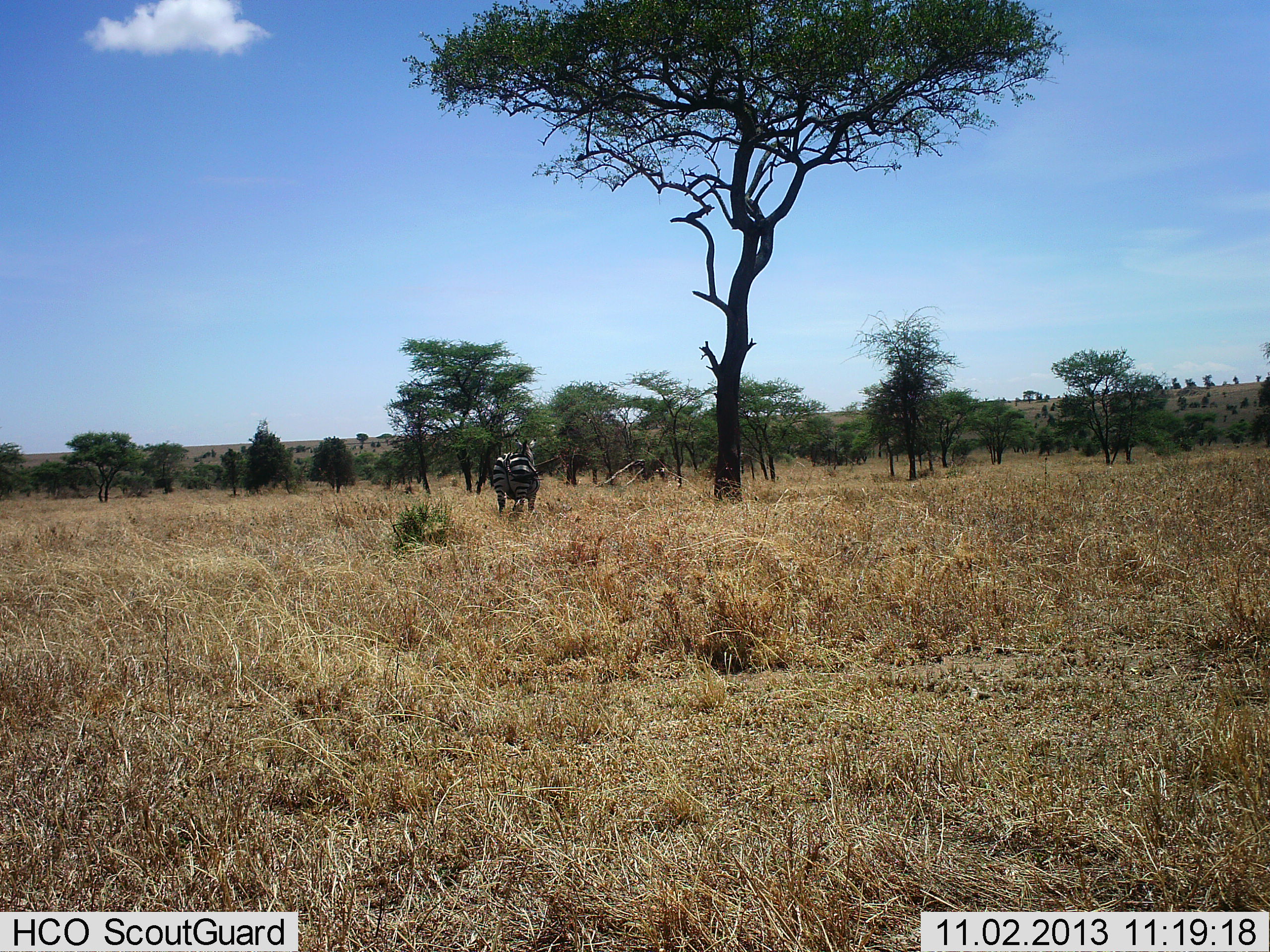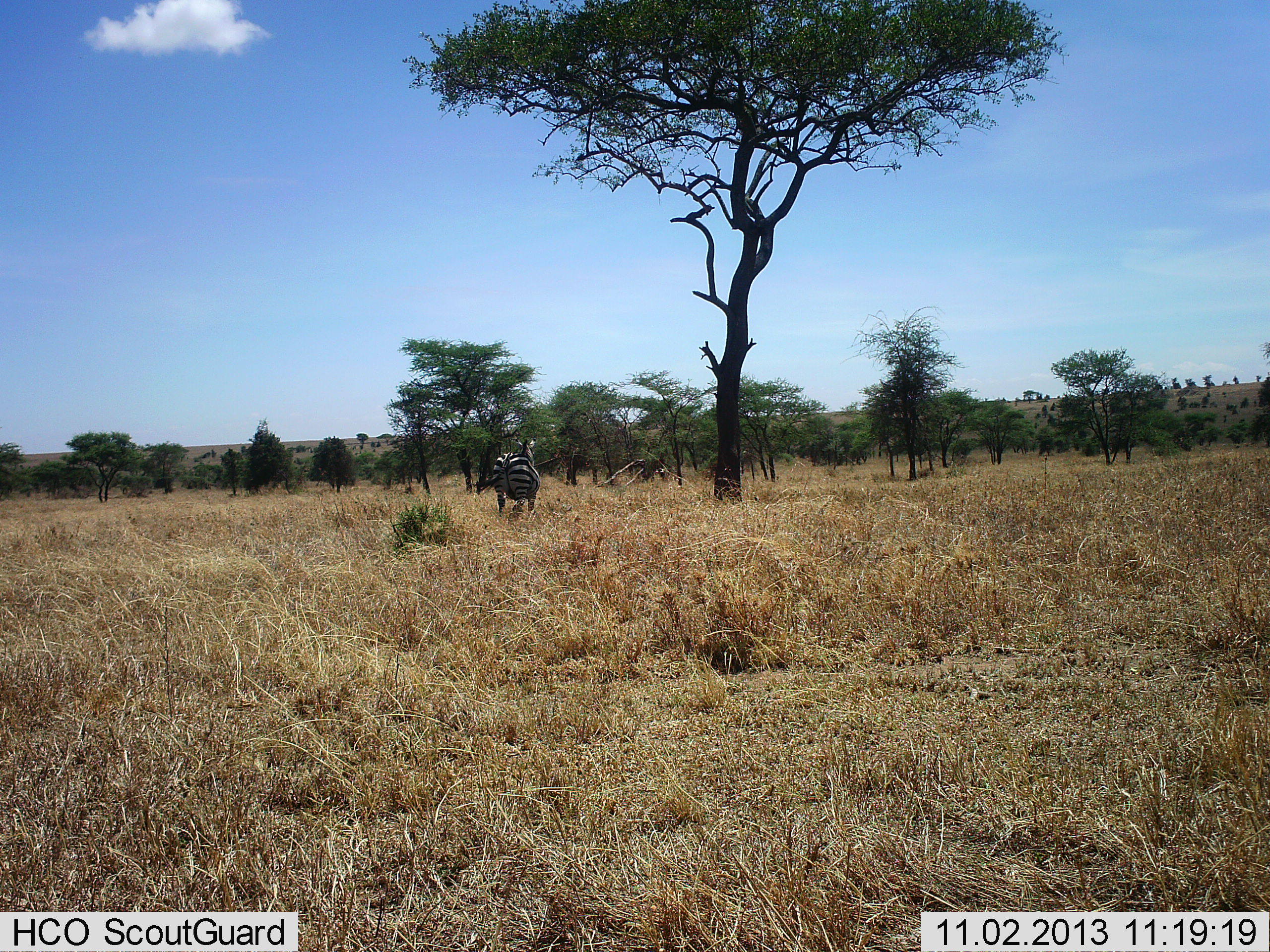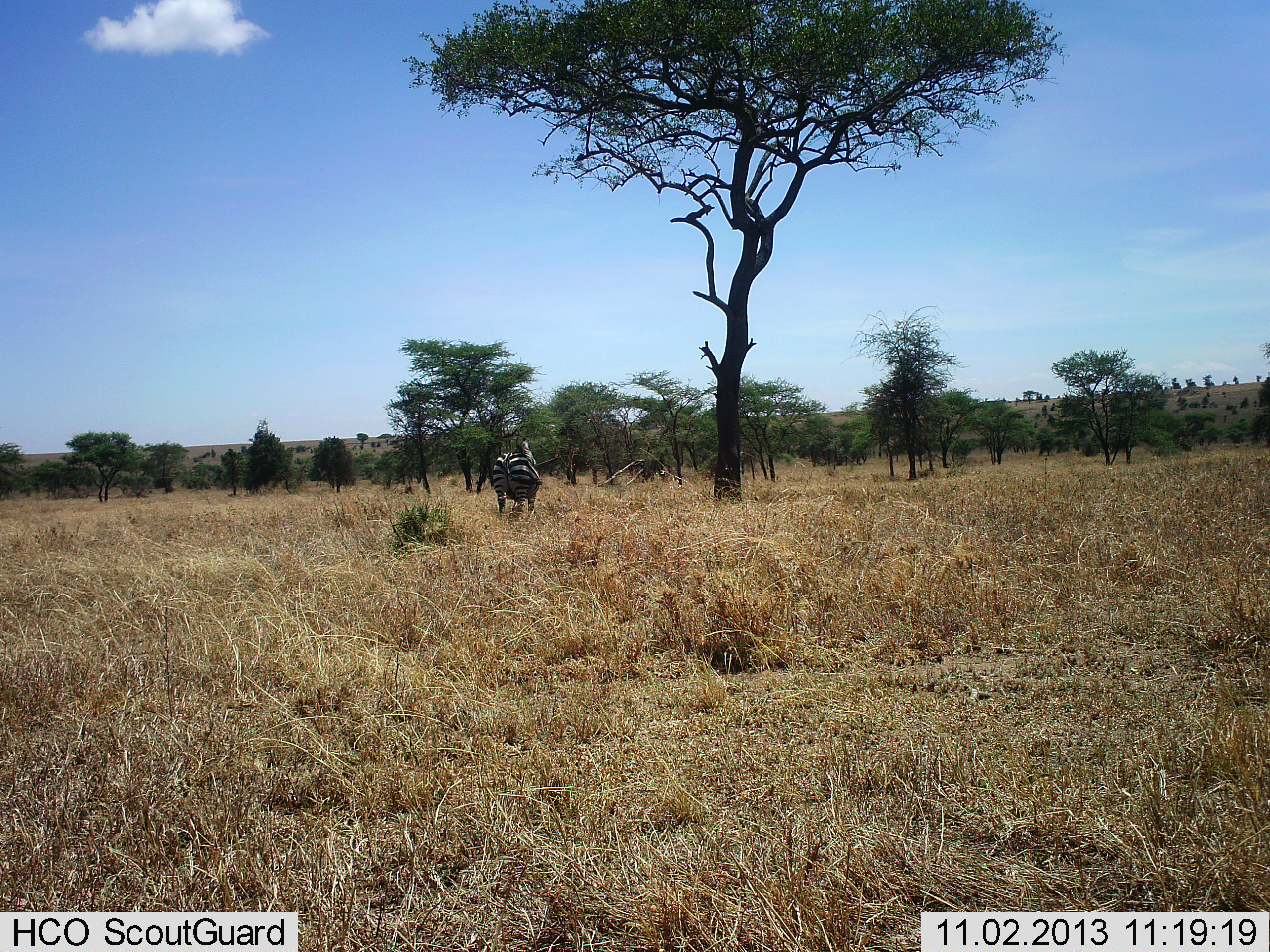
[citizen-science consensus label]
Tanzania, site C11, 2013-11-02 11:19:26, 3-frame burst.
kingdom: Animalia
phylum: Chordata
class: Mammalia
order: Perissodactyla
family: Equidae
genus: Equus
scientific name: Equus quagga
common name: plains zebra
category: zebra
Zebra (plains zebra) (Equus quagga), count 1. Behavior (volunteer vote fractions): standing 78%, resting 5%, moving 20%, interacting 0%. Young present (vote fraction): 0%. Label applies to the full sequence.